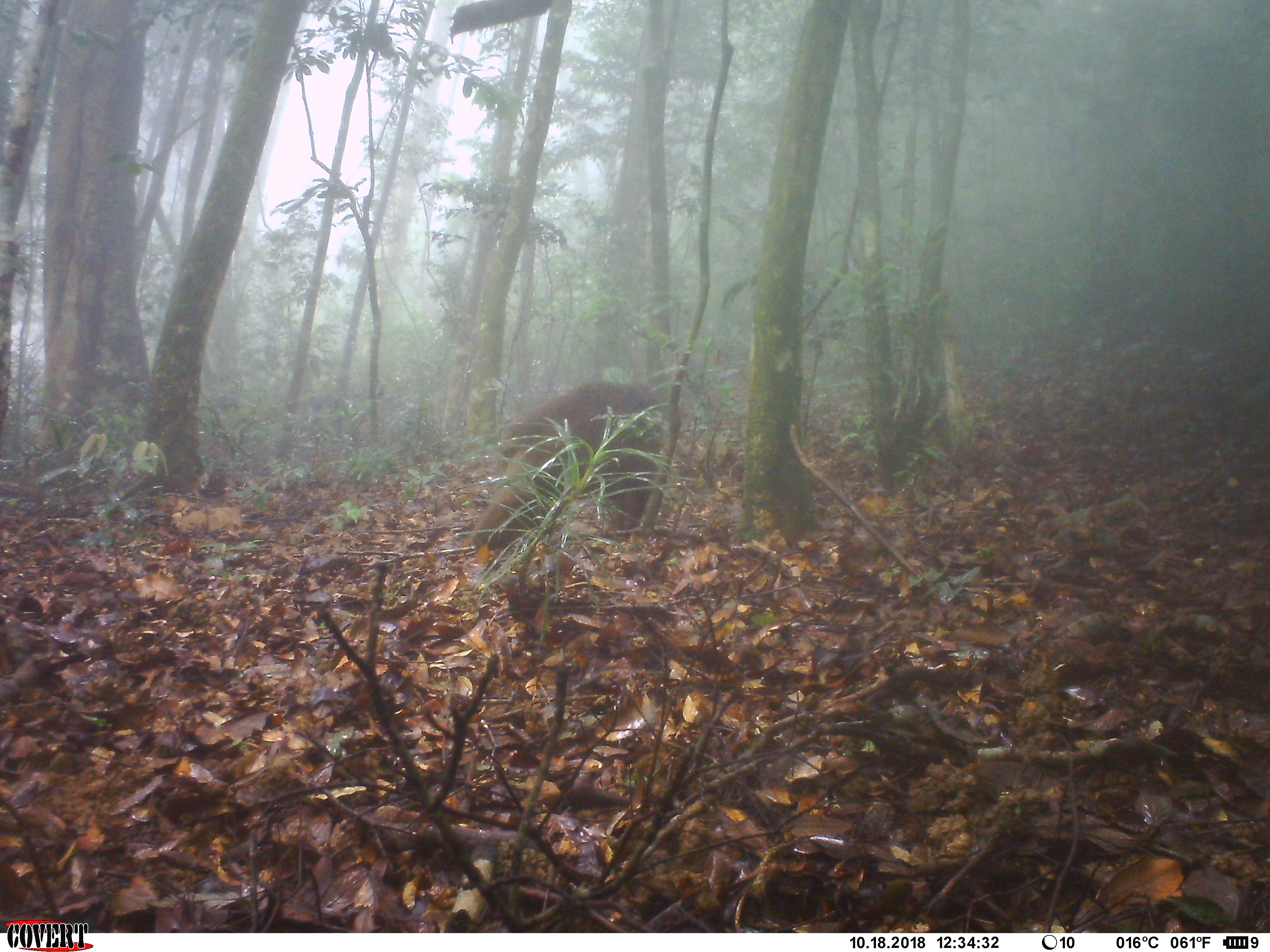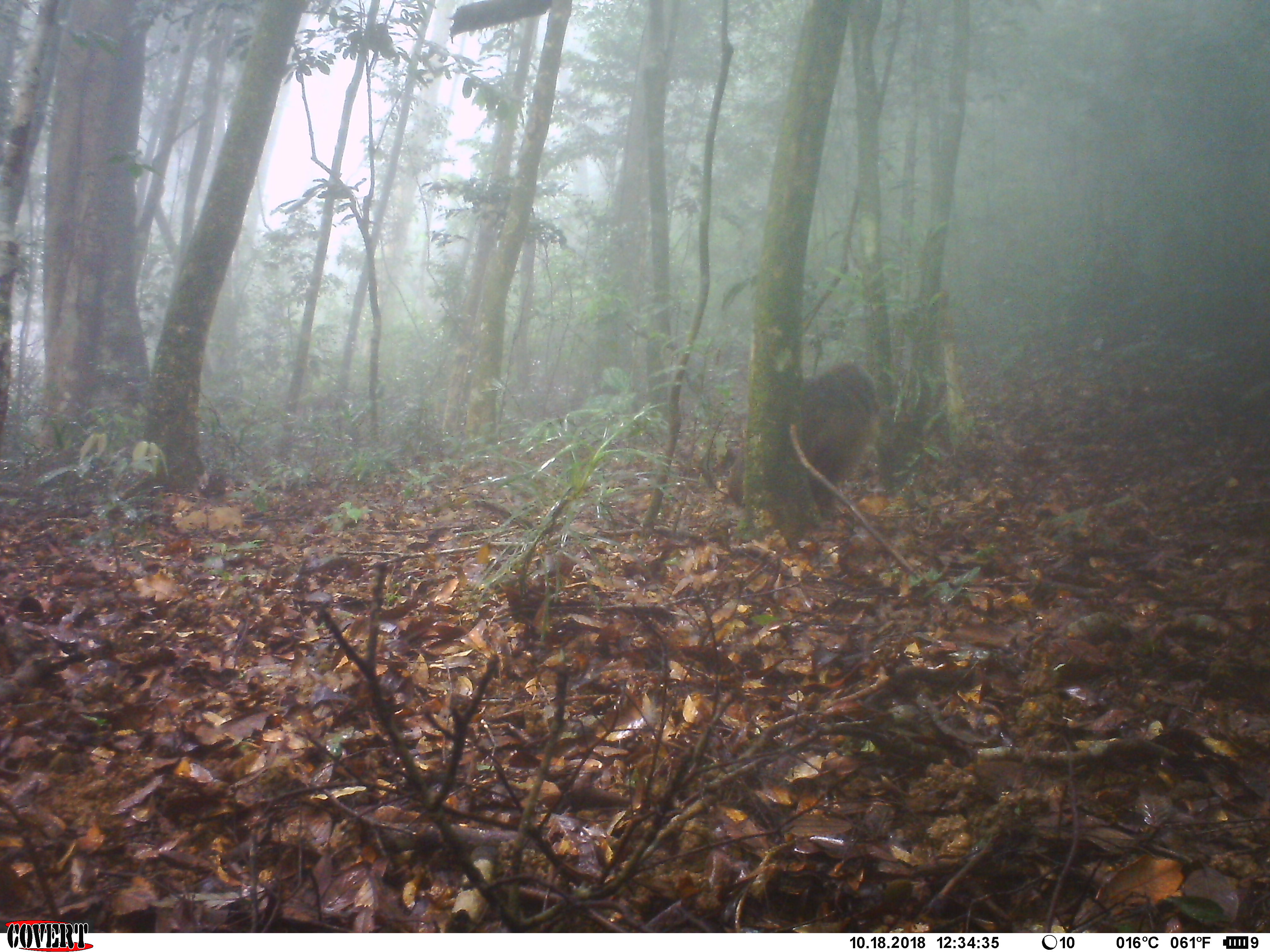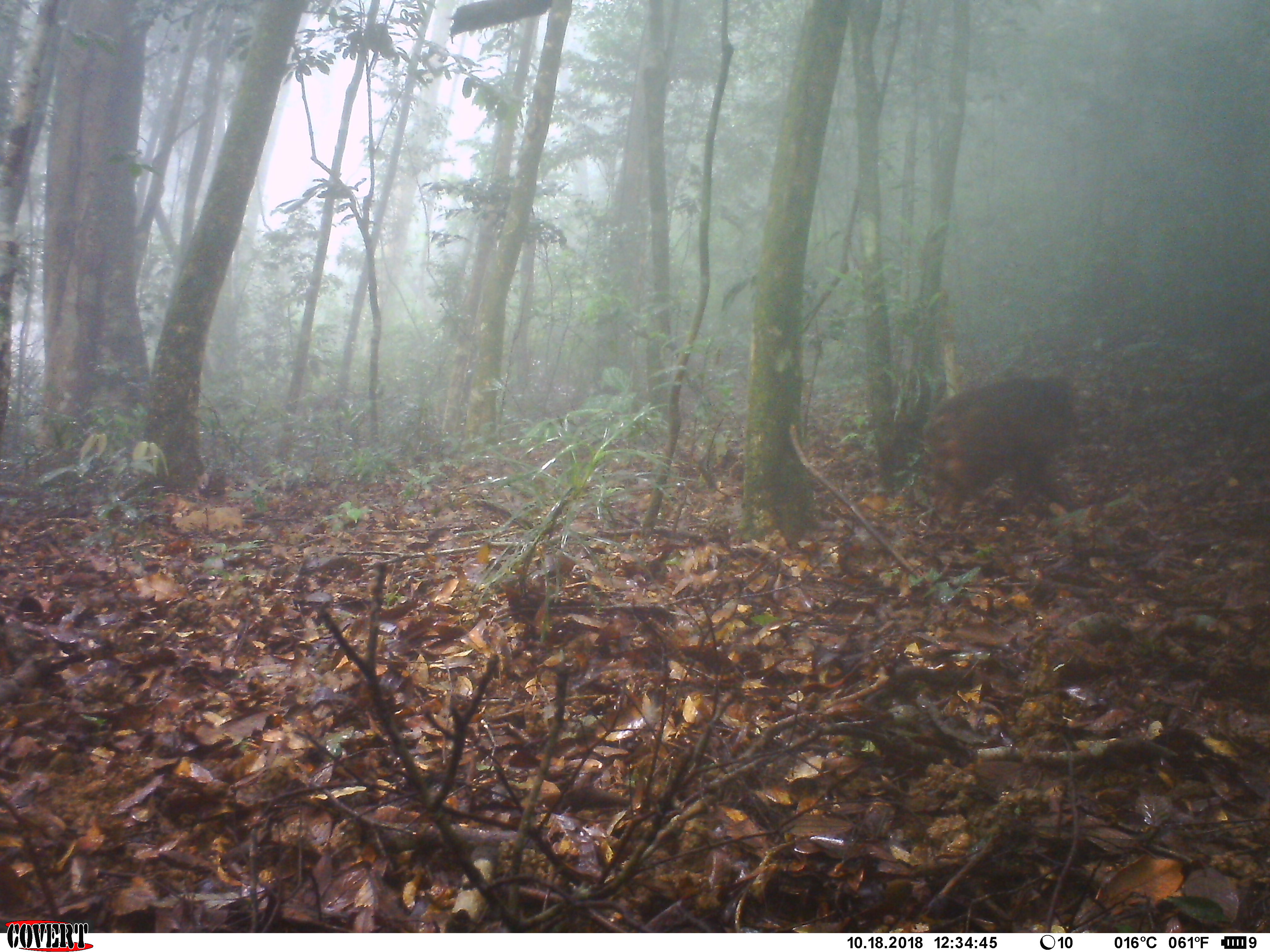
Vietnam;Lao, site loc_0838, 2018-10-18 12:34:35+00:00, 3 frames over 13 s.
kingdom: Animalia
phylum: Chordata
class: Mammalia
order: Primates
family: Cercopithecidae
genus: Macaca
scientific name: Macaca arctoides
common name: stump-tailed macaque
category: stump tailed macaque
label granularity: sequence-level